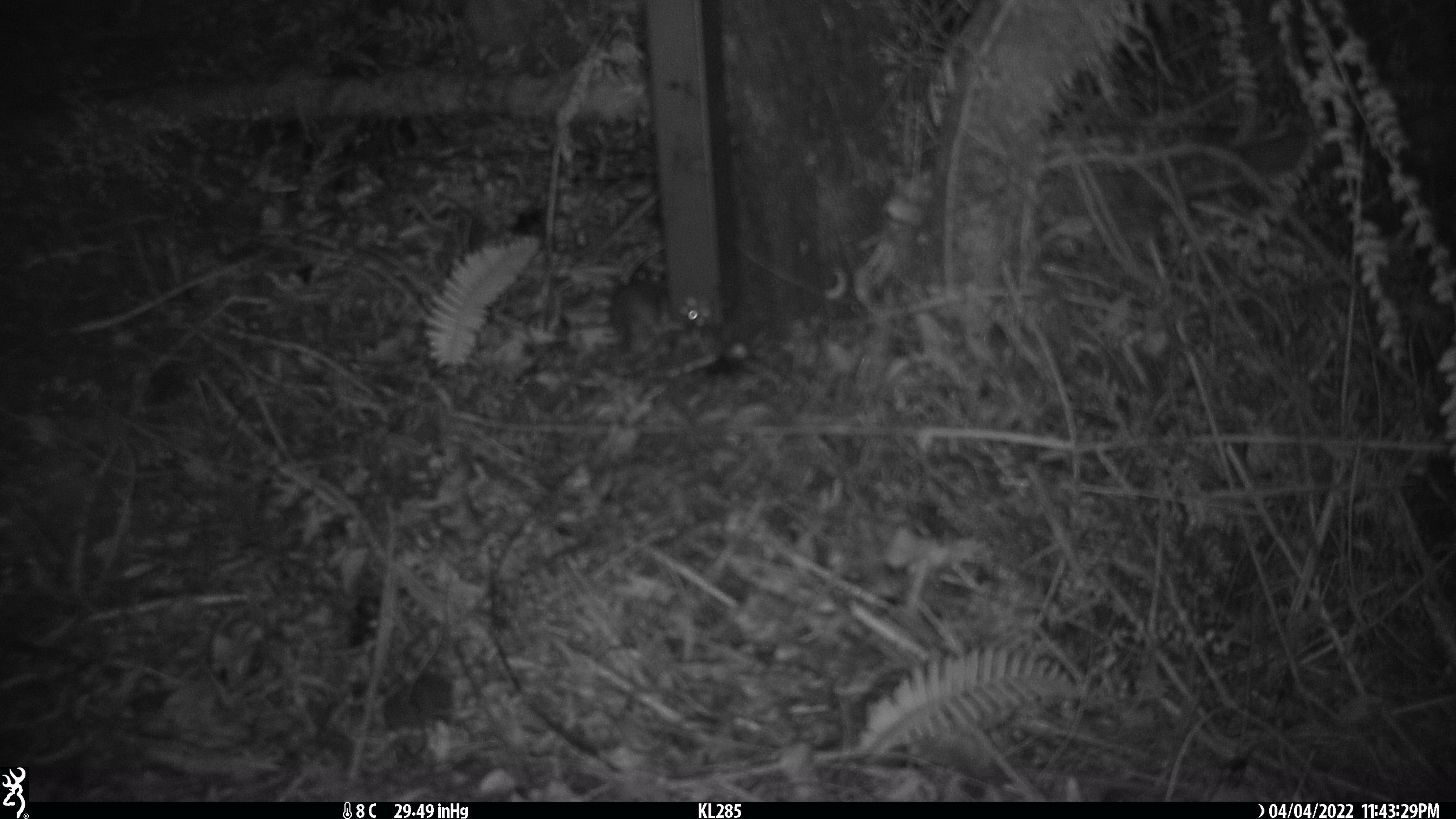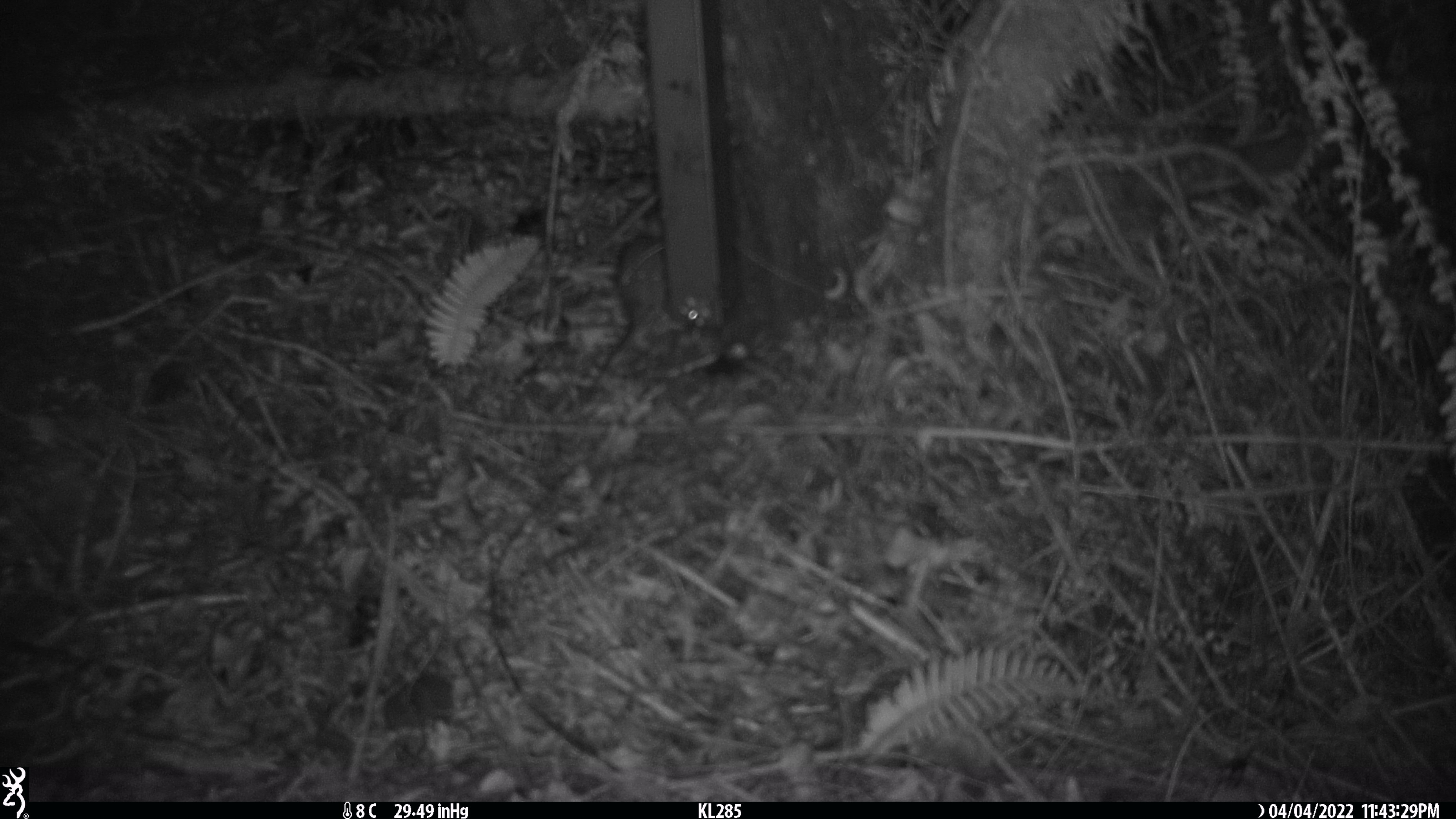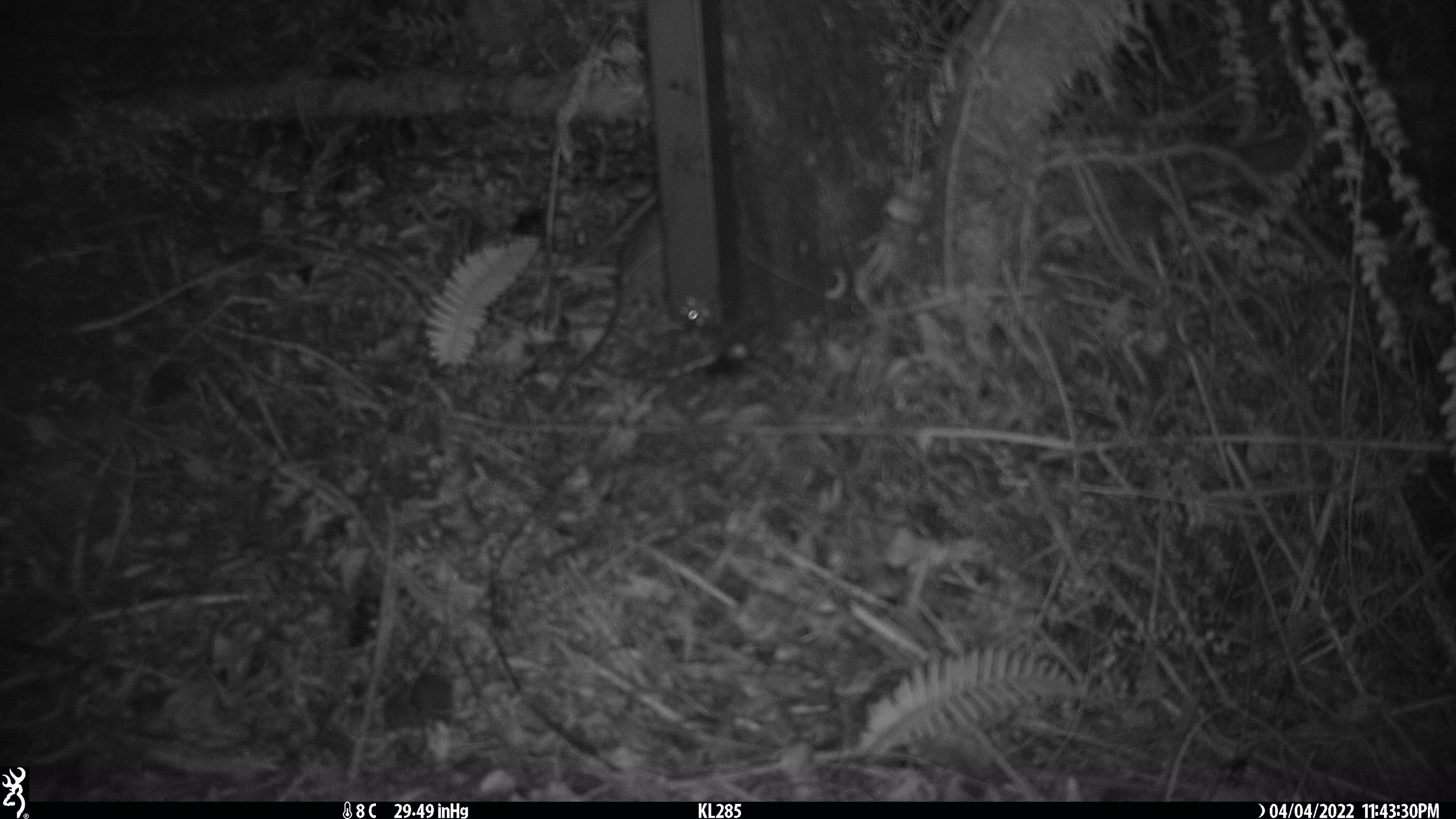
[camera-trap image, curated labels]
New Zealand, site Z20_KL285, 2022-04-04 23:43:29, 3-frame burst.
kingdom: Animalia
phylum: Chordata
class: Mammalia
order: Rodentia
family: Muridae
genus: Rattus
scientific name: Rattus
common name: rat